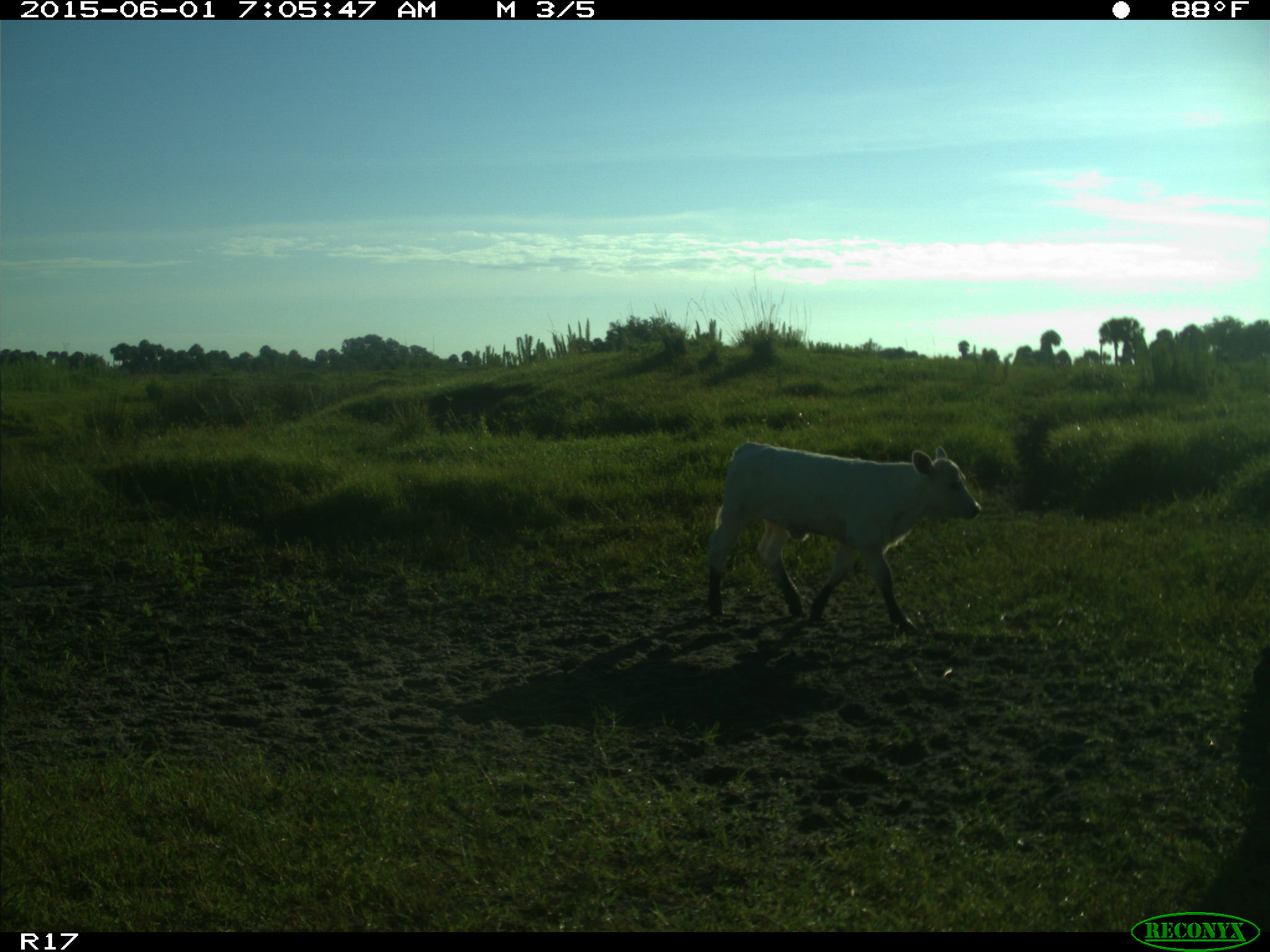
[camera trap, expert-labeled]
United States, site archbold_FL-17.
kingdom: Animalia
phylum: Chordata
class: Mammalia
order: Artiodactyla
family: Bovidae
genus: Bos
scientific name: Bos taurus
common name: domestic cow